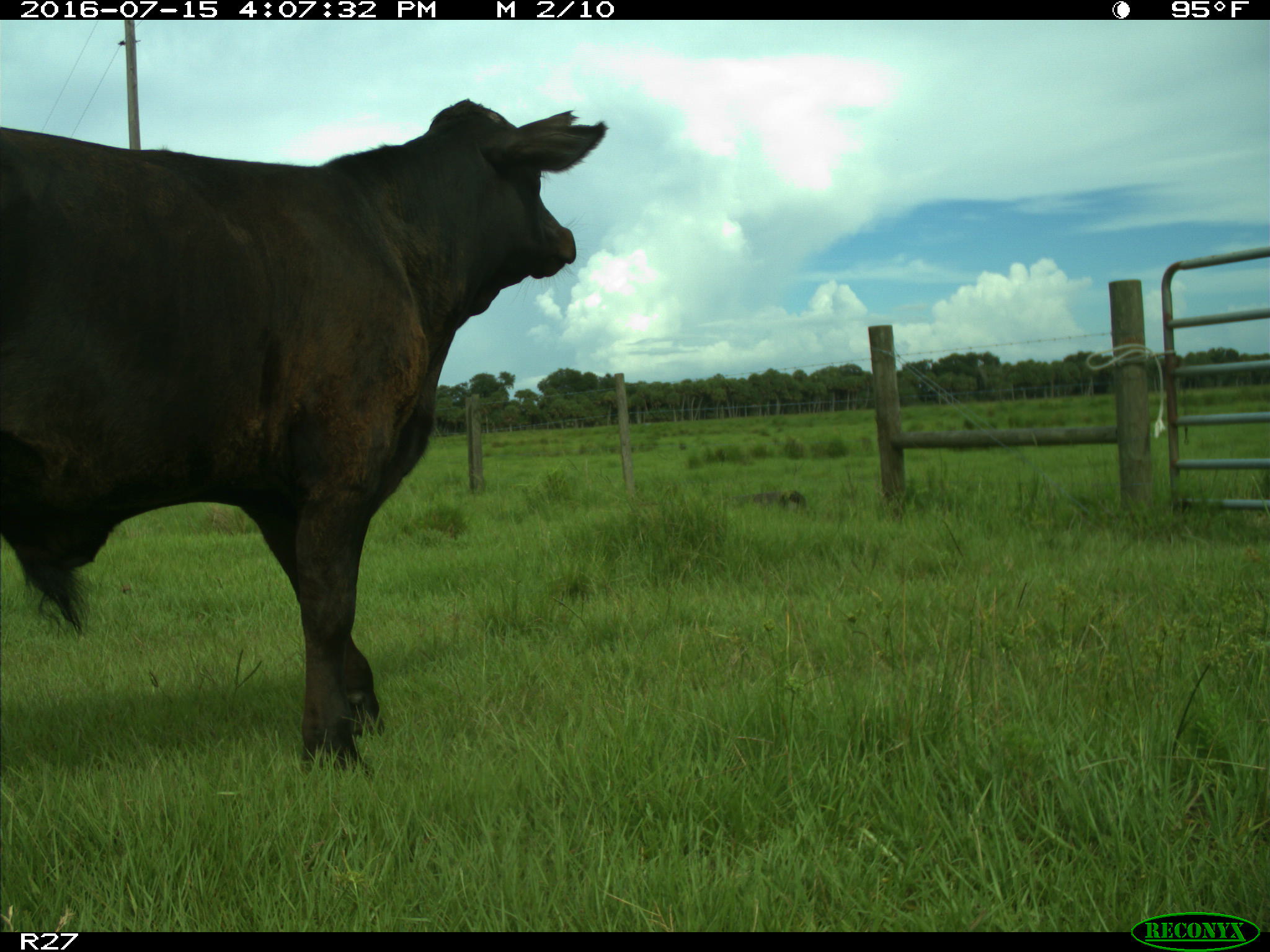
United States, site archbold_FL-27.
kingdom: Animalia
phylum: Chordata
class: Mammalia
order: Artiodactyla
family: Bovidae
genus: Bos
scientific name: Bos taurus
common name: domestic cow